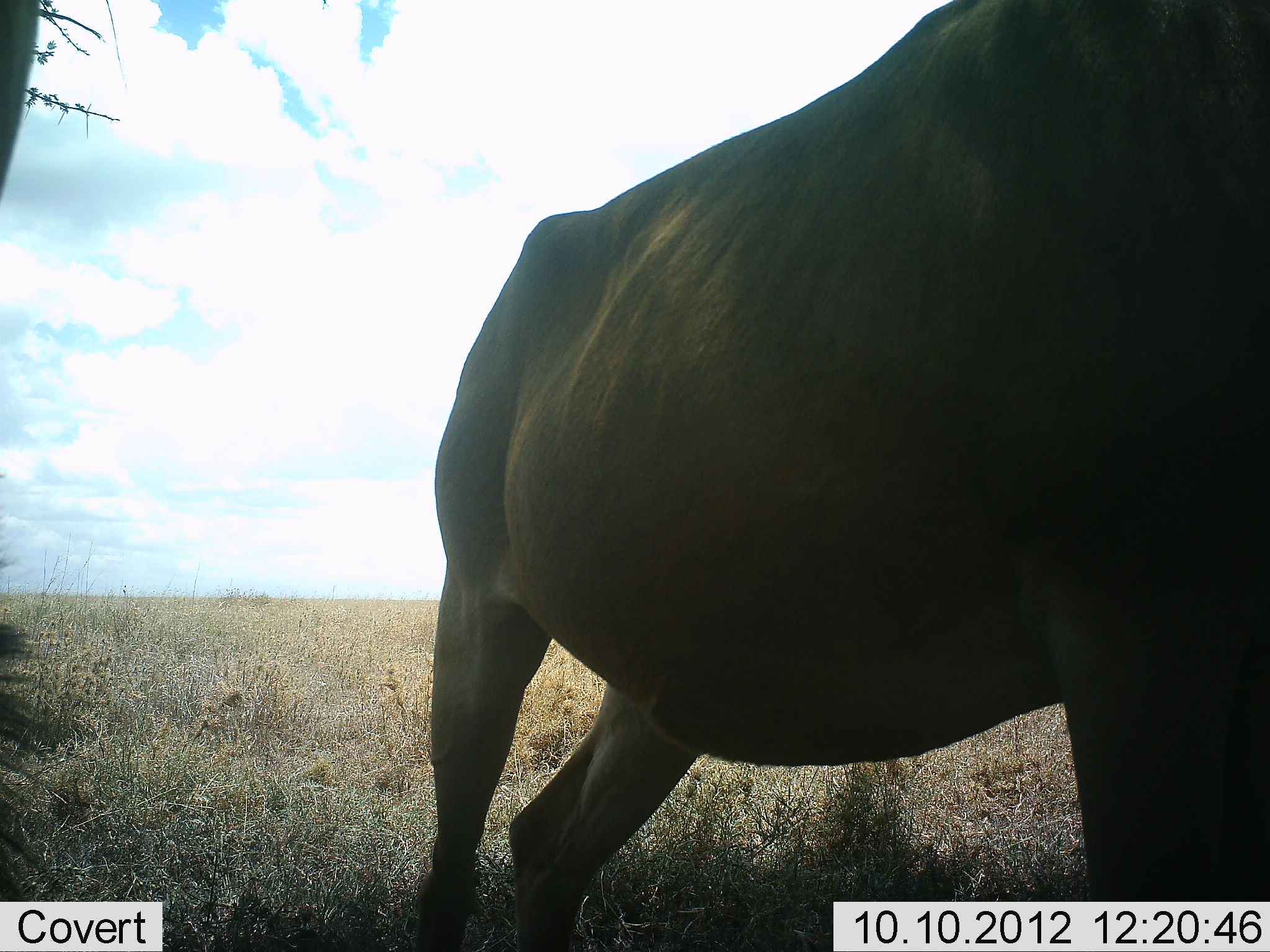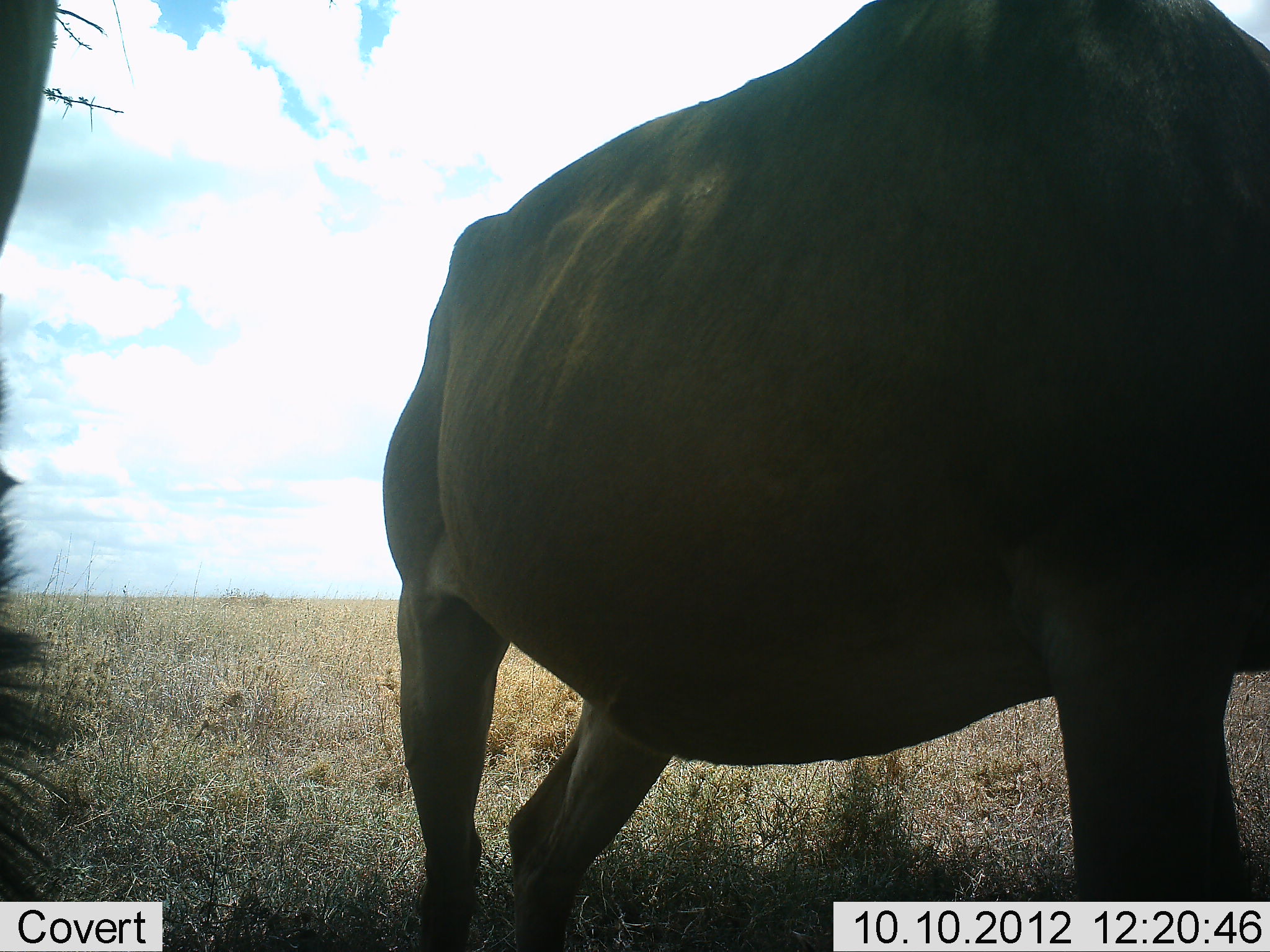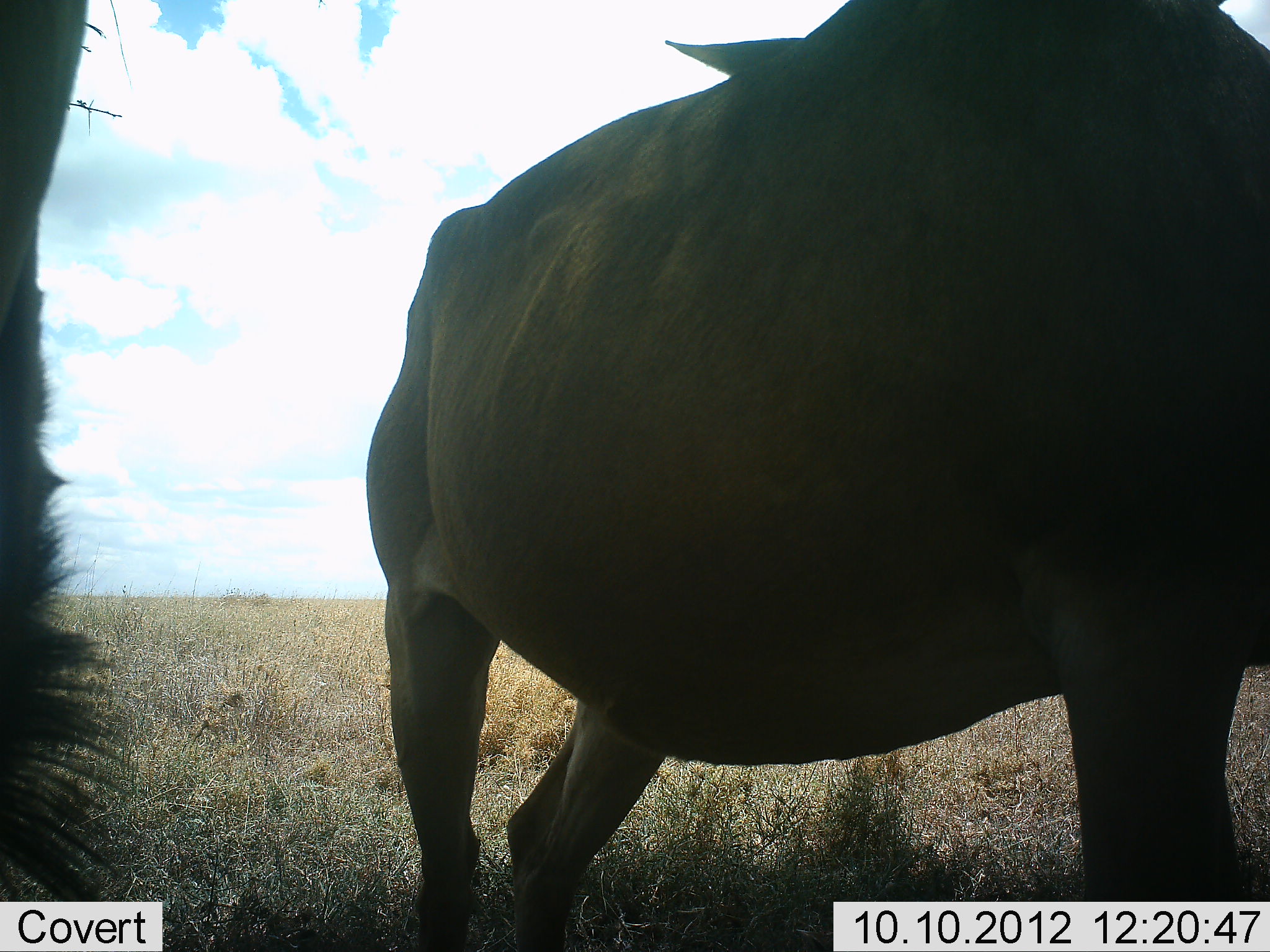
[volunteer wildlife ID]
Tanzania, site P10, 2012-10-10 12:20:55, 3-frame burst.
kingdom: Animalia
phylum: Chordata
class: Mammalia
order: Artiodactyla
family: Bovidae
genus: Connochaetes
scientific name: Connochaetes taurinus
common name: blue wildebeest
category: wildebeest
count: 2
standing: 100%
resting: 0%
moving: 0%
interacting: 0%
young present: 0%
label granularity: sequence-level